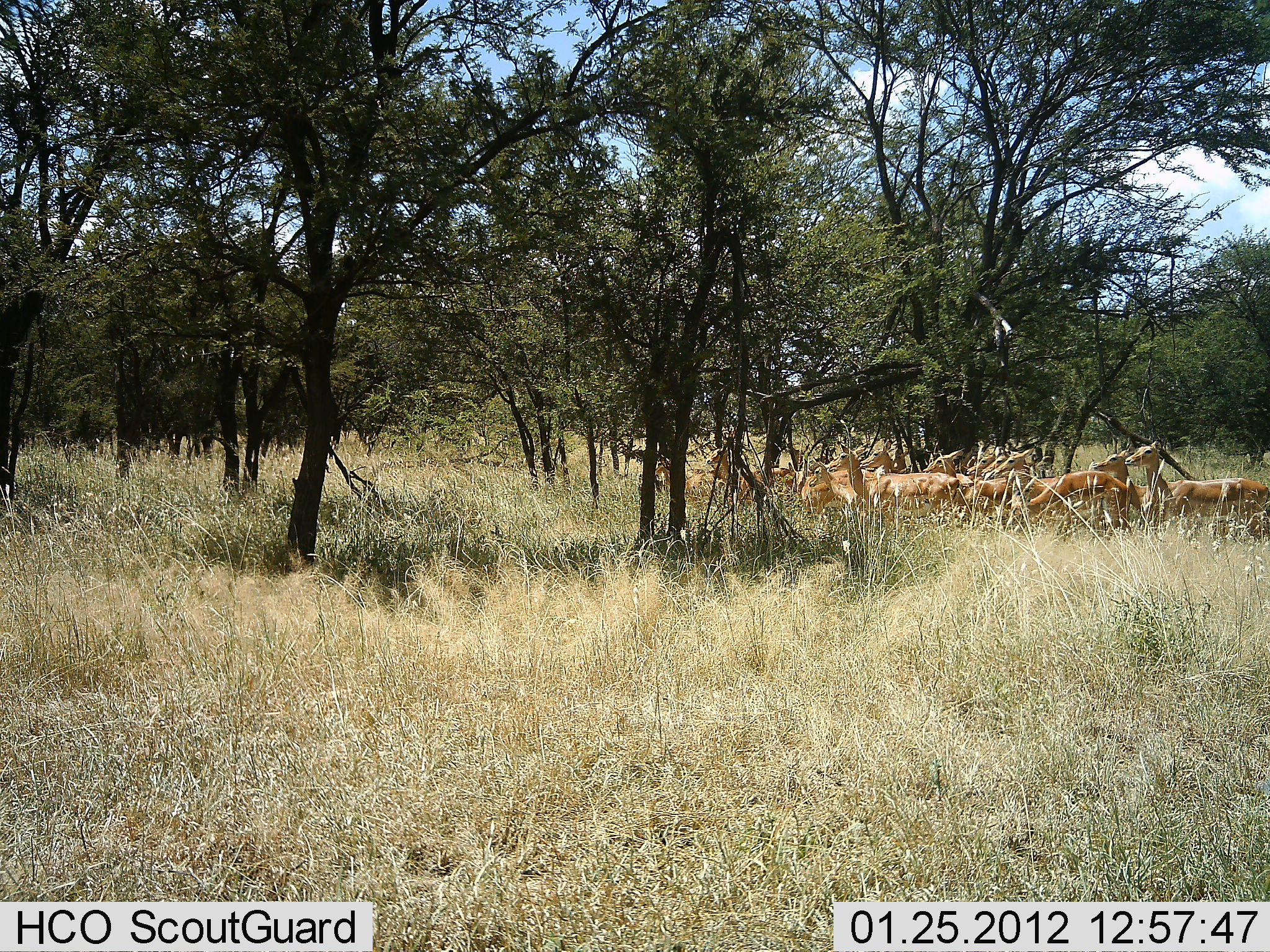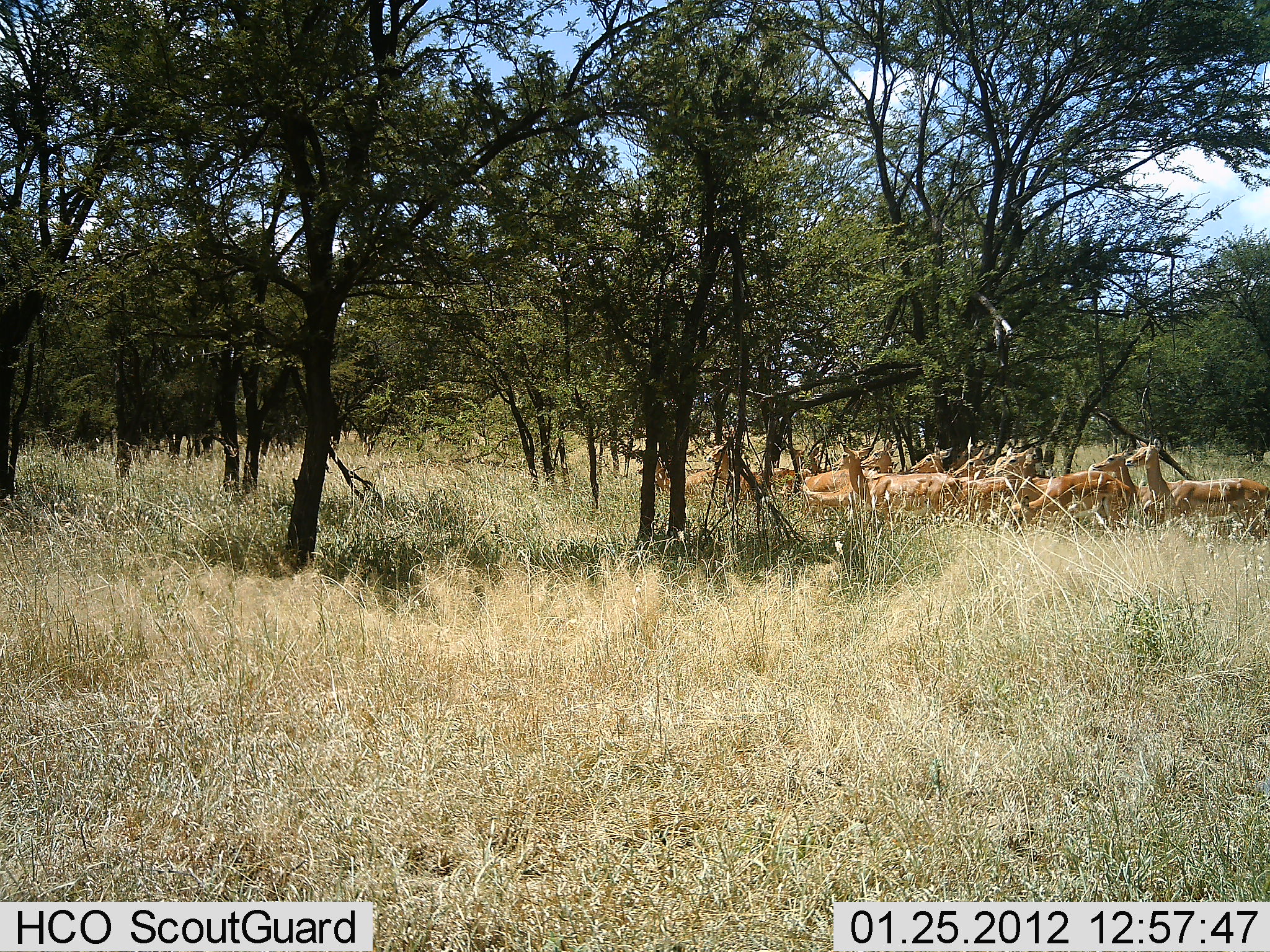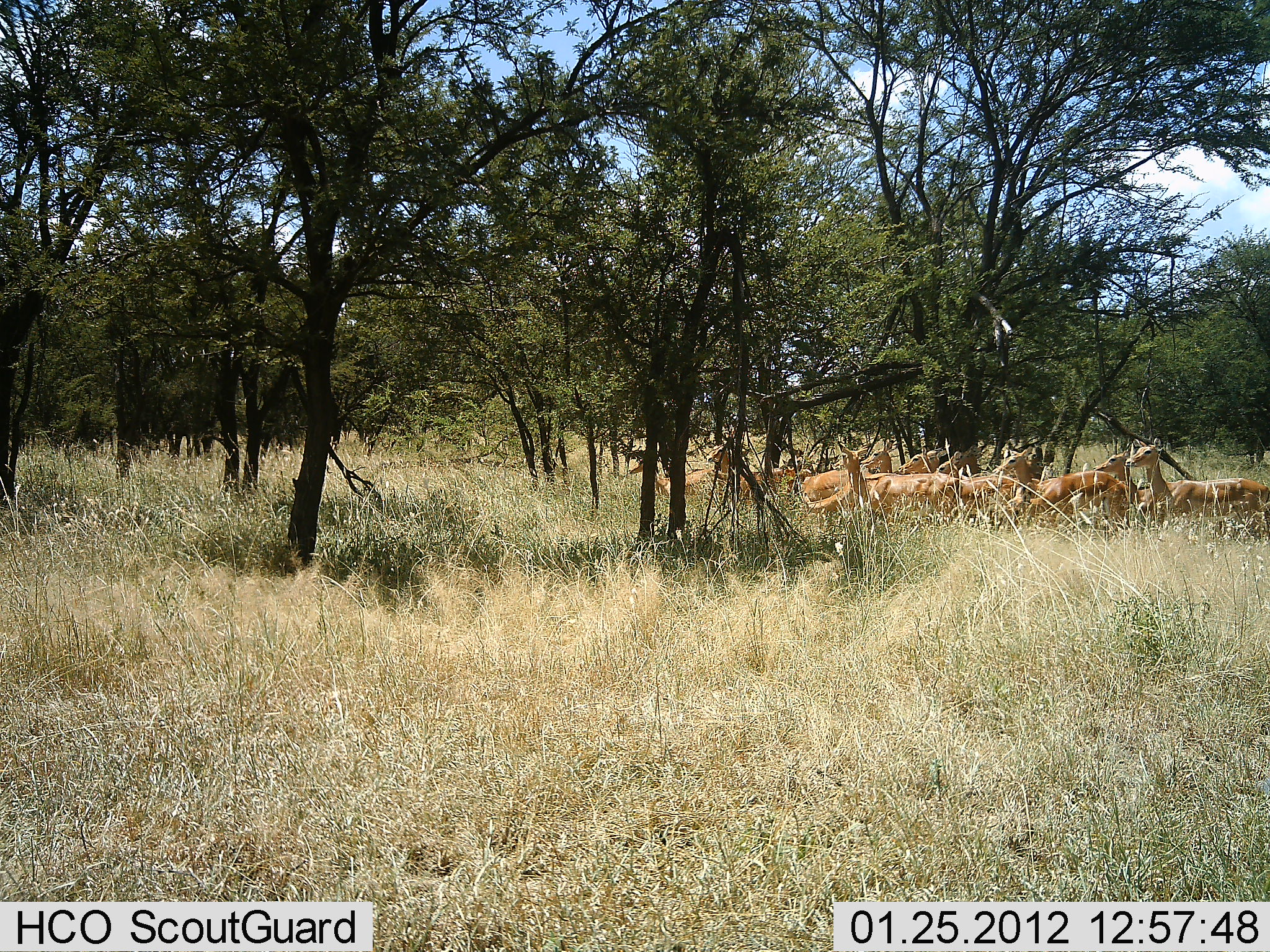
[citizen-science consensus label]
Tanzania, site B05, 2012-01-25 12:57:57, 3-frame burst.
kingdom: Animalia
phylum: Chordata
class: Mammalia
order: Artiodactyla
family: Bovidae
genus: Aepyceros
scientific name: Aepyceros melampus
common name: impala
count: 11-50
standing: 78%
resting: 0%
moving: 28%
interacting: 0%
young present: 6%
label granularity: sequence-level